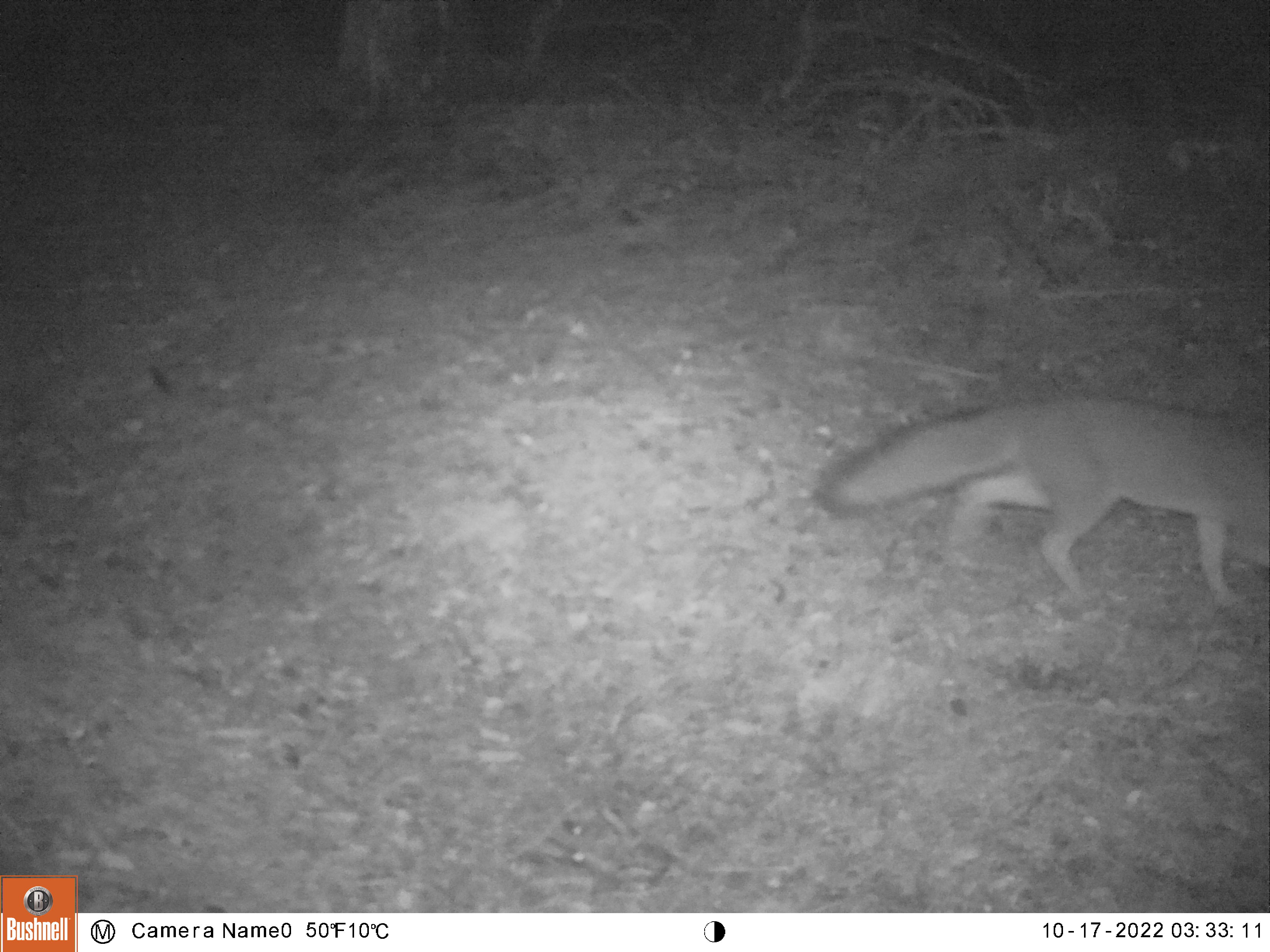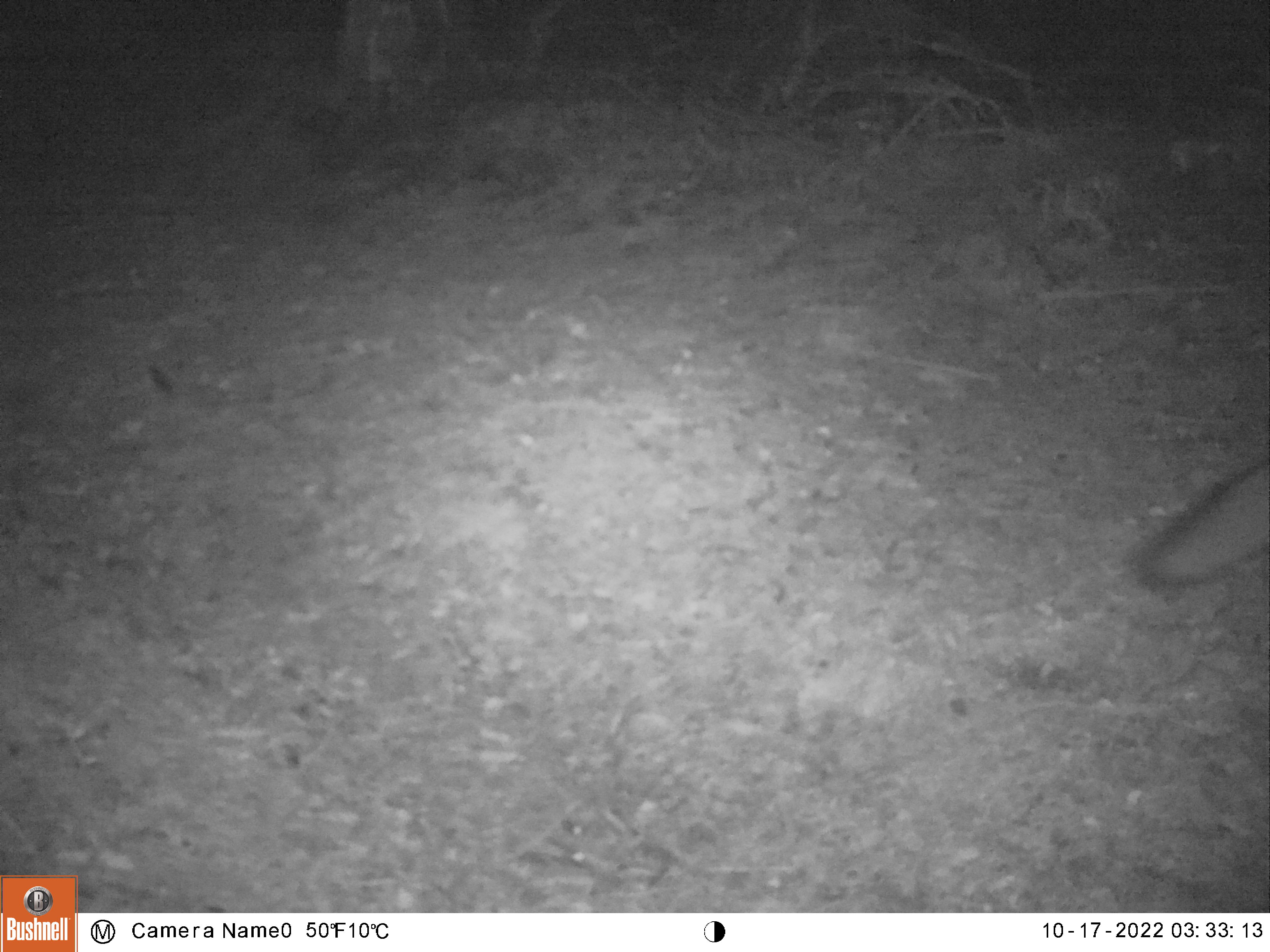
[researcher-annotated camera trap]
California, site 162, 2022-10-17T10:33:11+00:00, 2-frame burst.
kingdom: Animalia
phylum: Chordata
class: Mammalia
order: Carnivora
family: Canidae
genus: Urocyon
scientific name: Urocyon cinereoargenteus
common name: gray fox